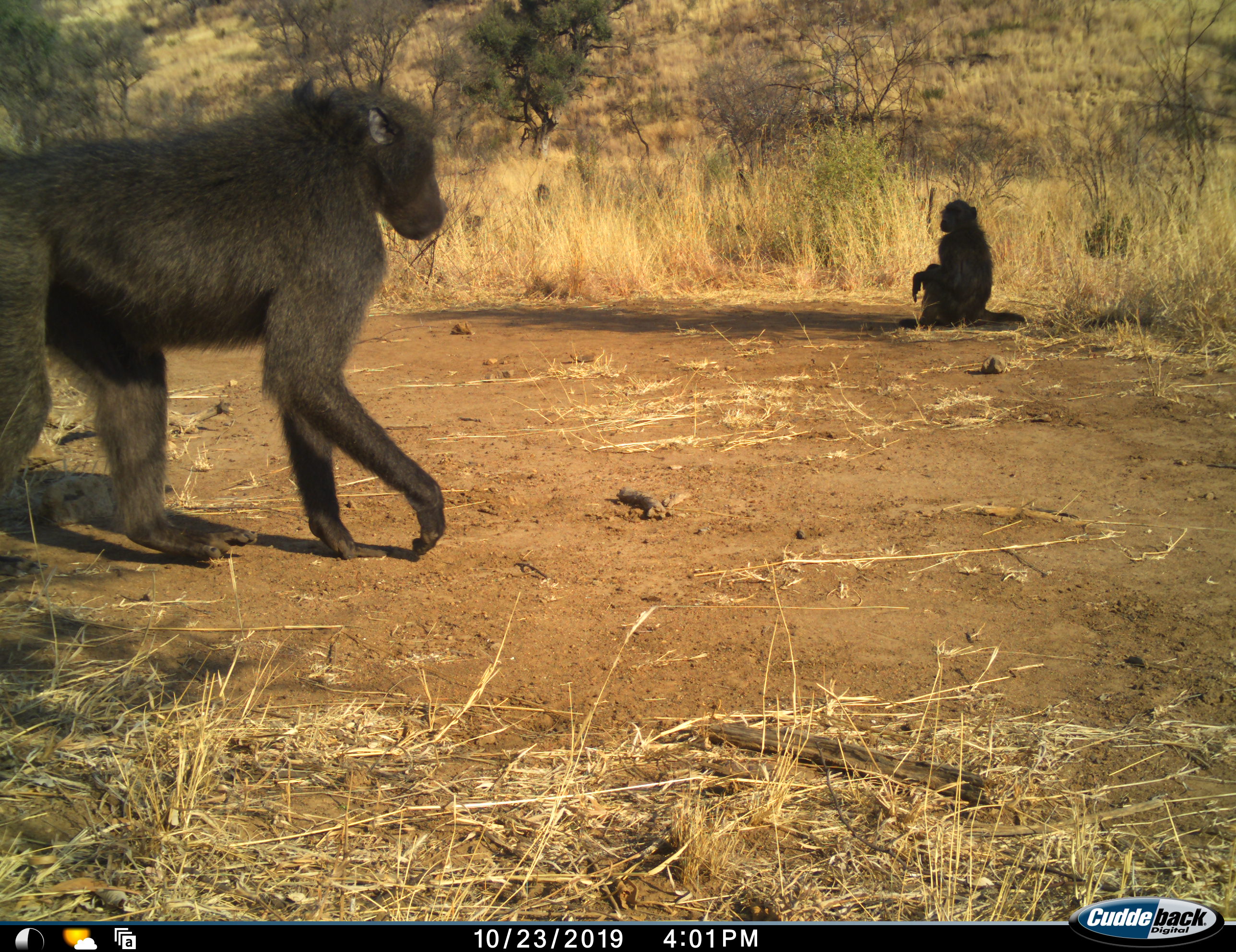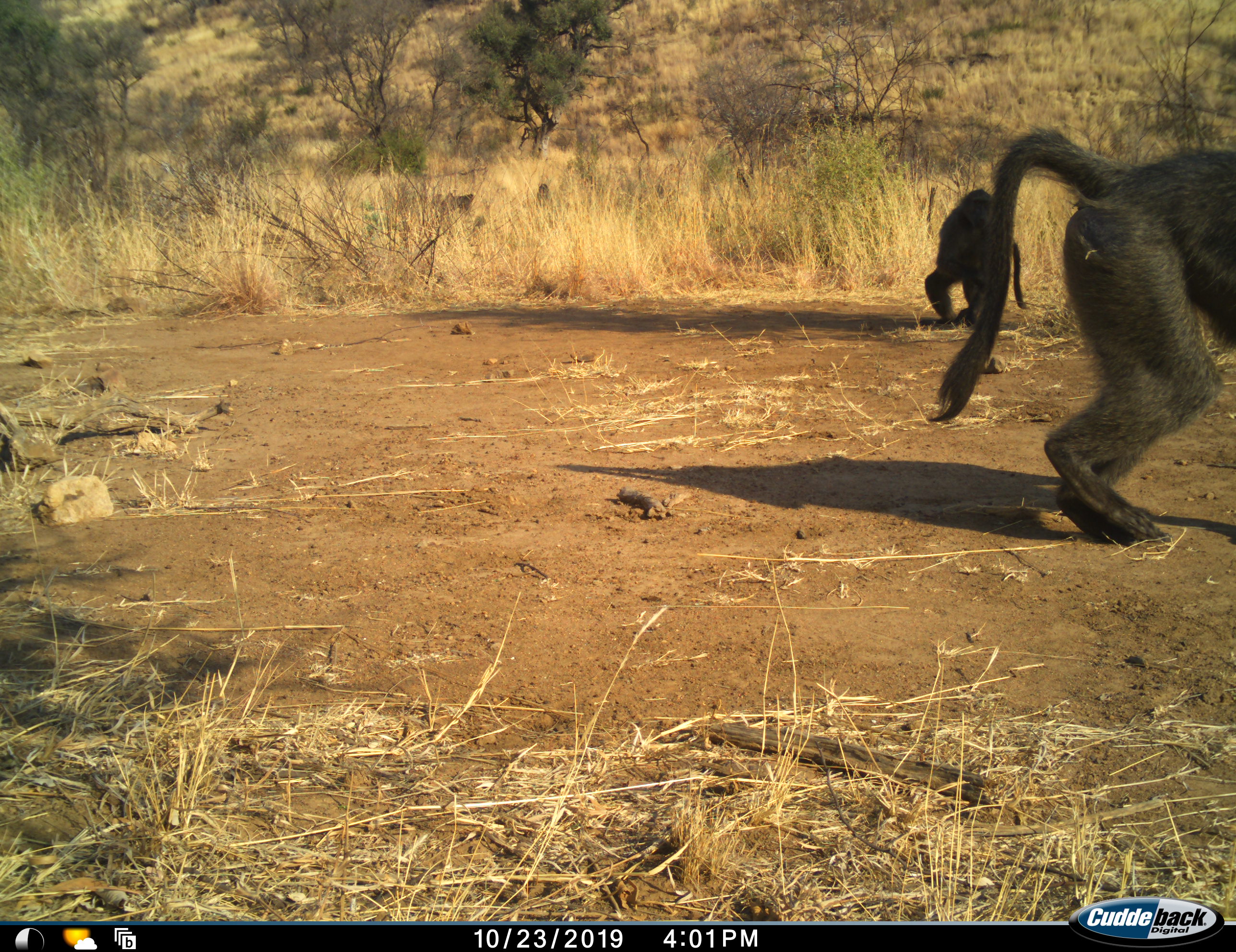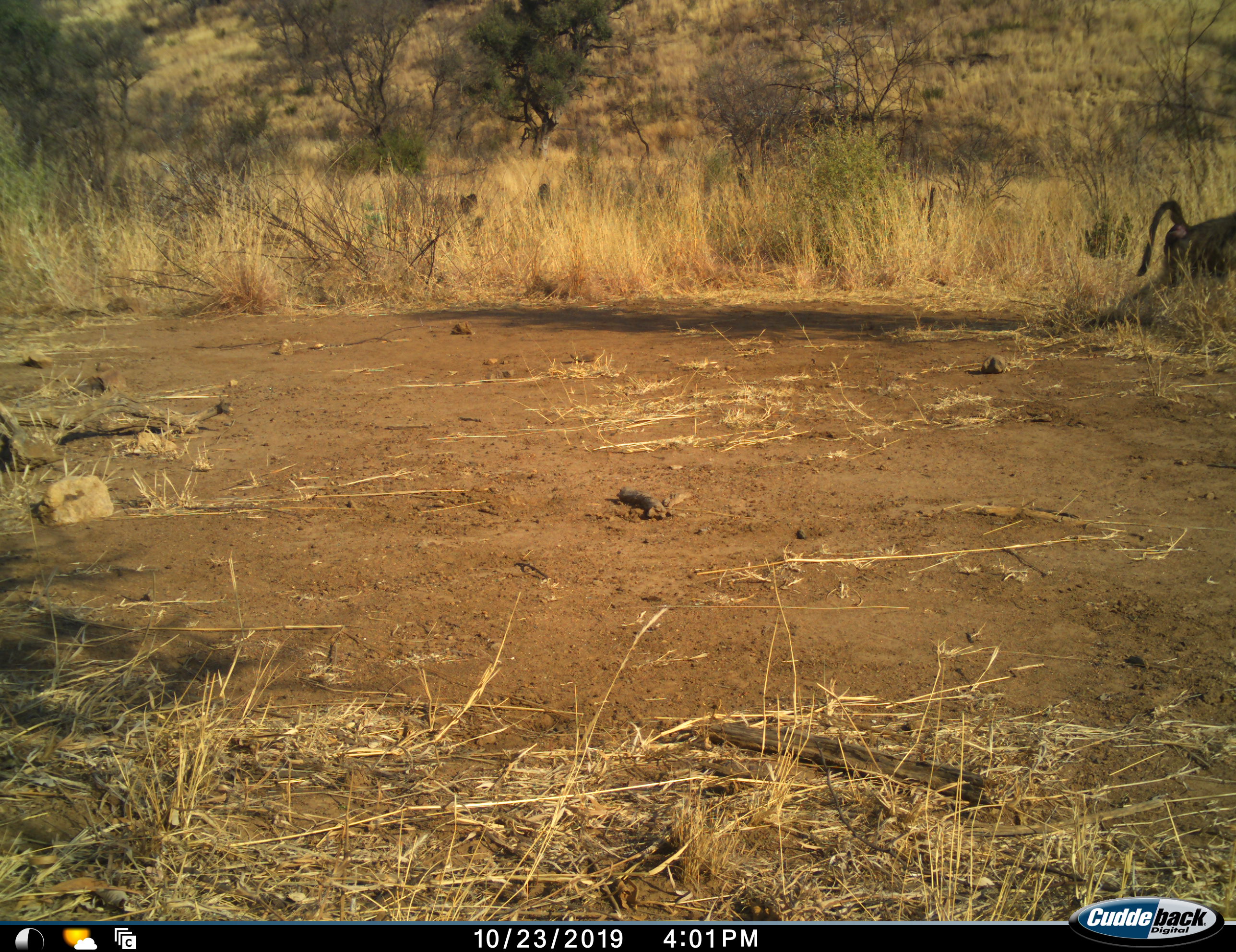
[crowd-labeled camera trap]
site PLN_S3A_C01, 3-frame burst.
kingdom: Animalia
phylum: Chordata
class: Mammalia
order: Primates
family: Cercopithecidae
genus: Papio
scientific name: Papio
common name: baboon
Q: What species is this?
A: Baboon (Papio).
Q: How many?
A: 2.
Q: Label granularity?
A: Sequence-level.